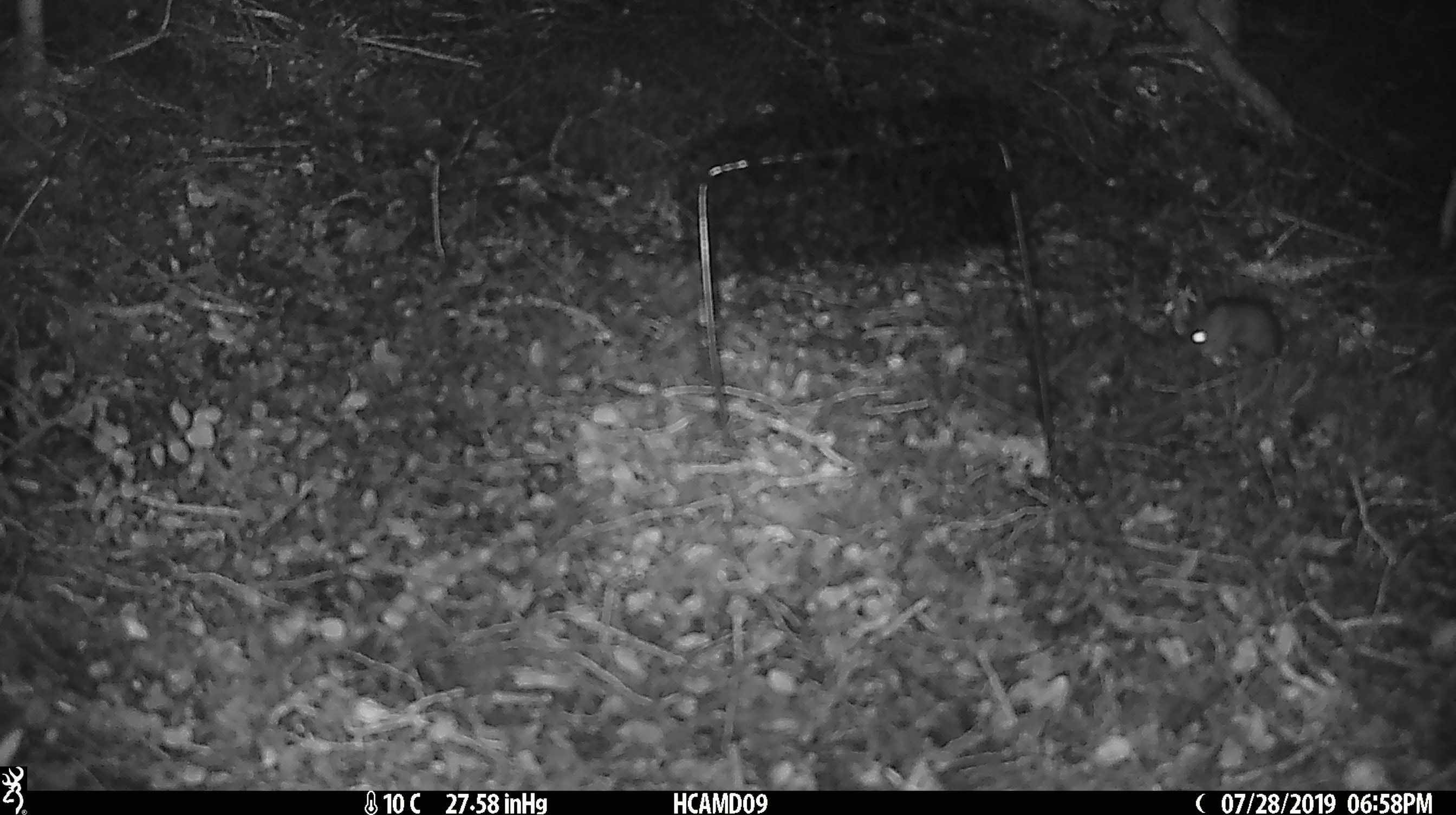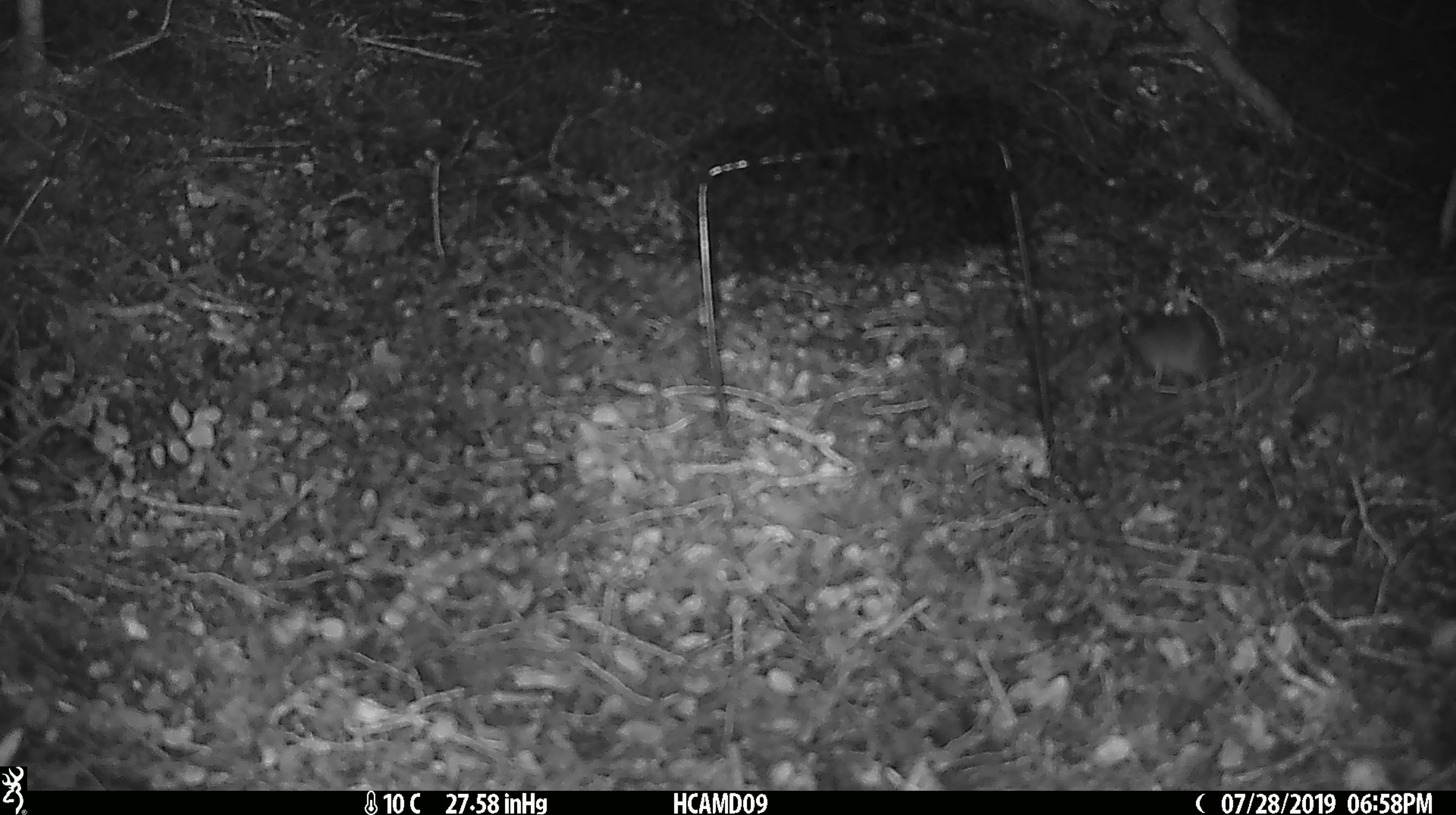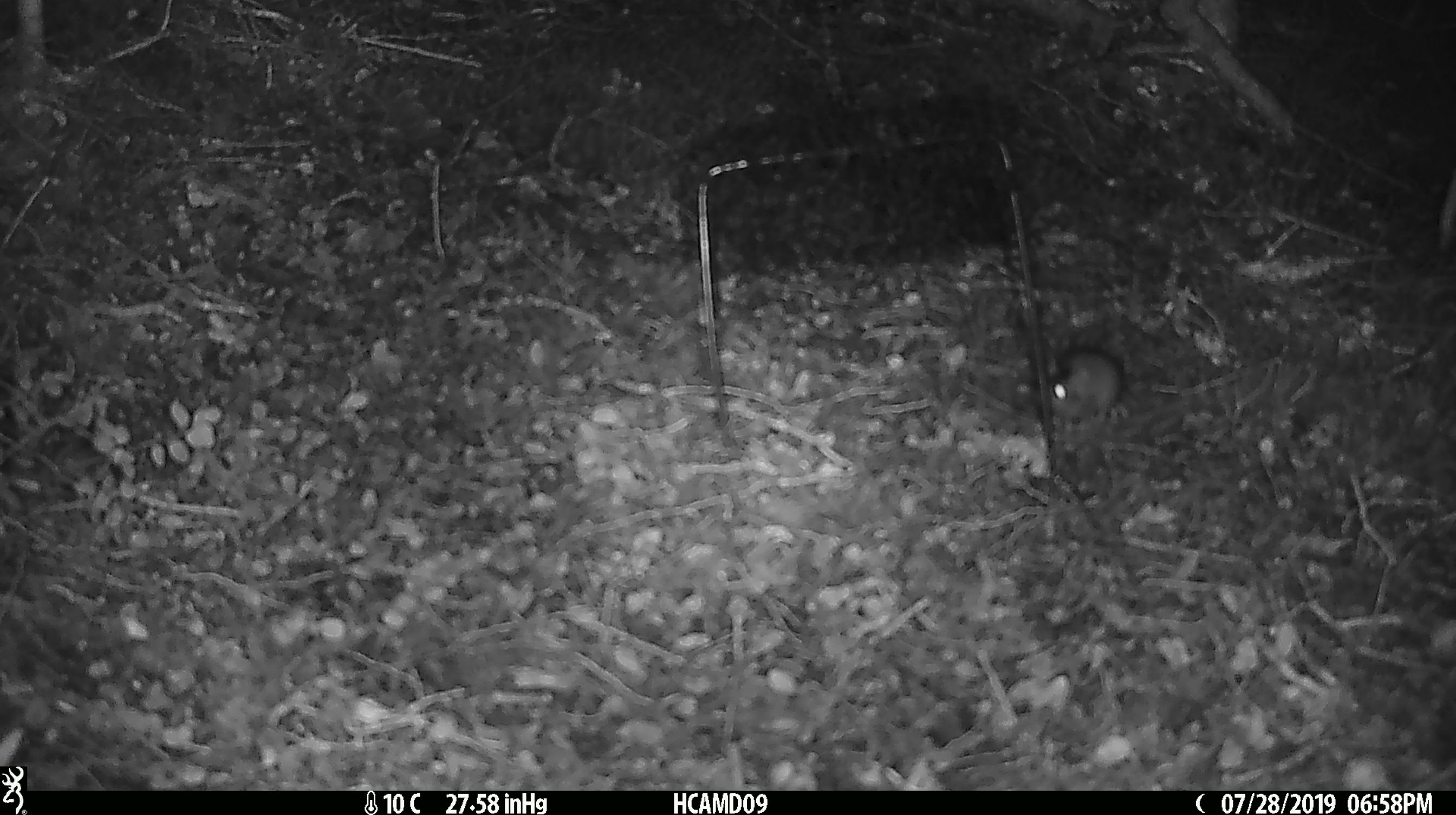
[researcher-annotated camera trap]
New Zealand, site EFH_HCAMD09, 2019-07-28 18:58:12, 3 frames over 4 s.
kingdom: Animalia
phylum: Chordata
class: Mammalia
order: Rodentia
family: Muridae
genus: Mus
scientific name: Mus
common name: mouse